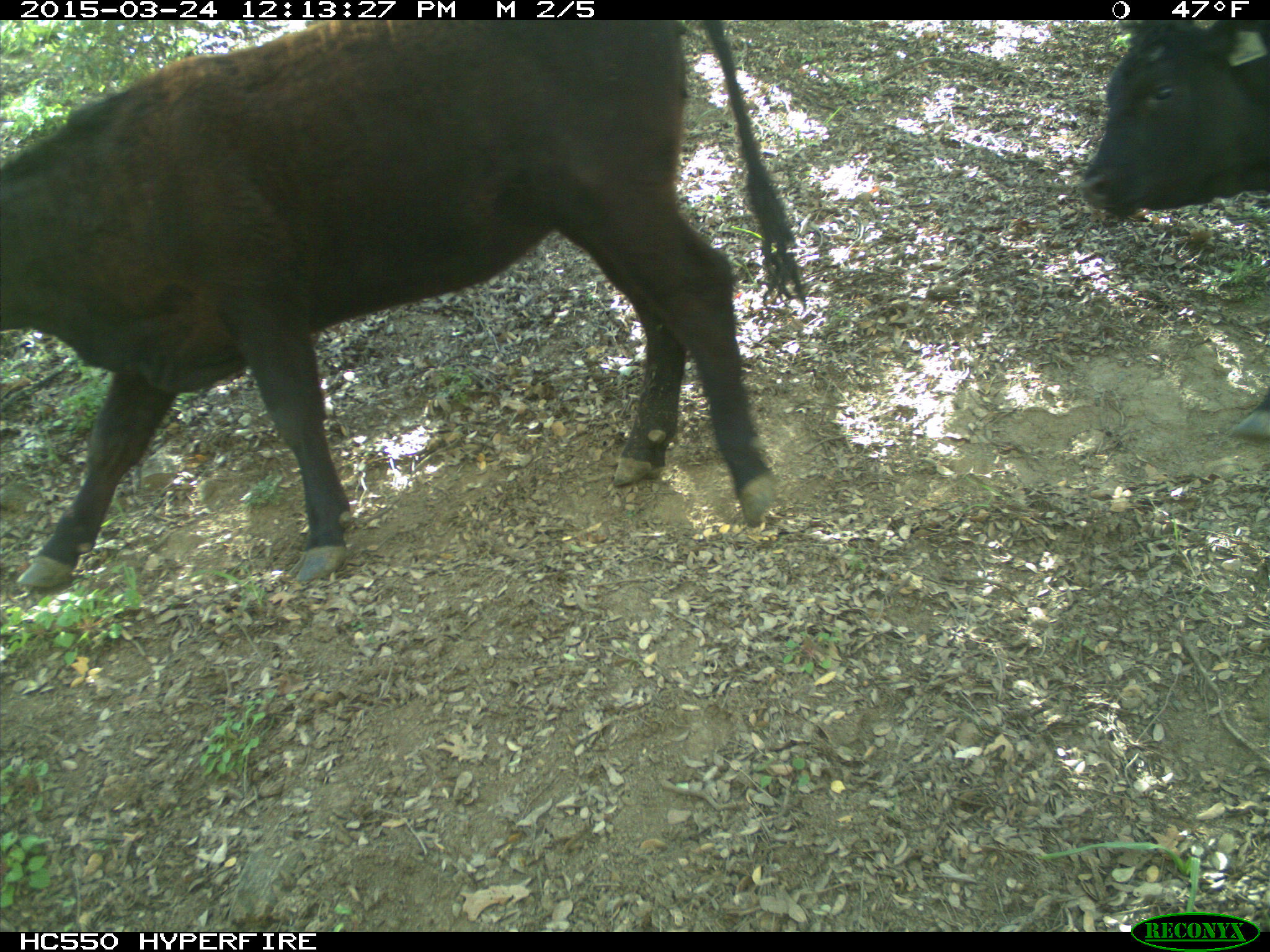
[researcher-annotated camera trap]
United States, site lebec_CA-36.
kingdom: Animalia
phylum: Chordata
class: Mammalia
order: Artiodactyla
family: Bovidae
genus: Bos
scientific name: Bos taurus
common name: domestic cow